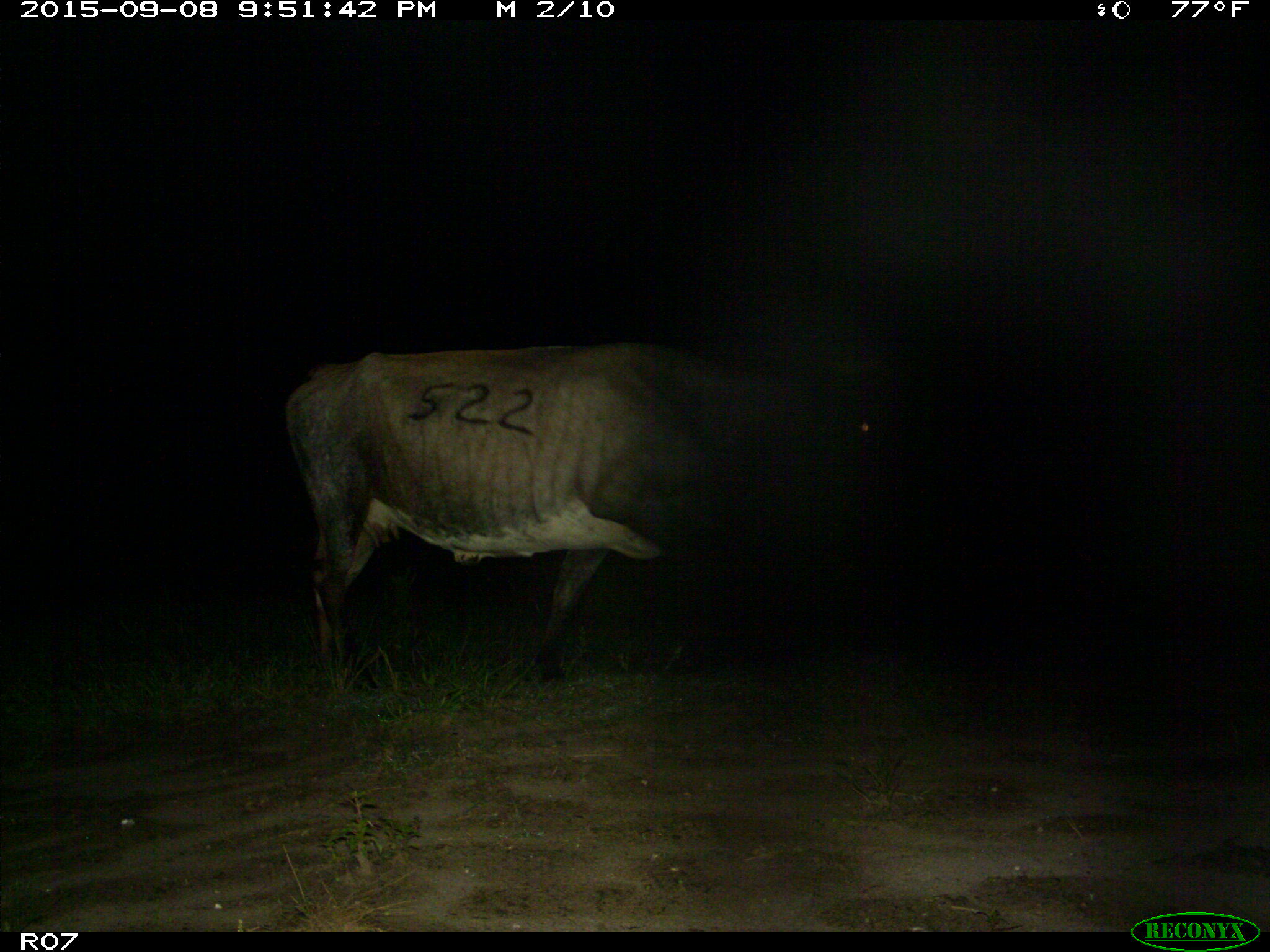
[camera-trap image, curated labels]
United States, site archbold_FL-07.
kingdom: Animalia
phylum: Chordata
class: Mammalia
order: Artiodactyla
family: Bovidae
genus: Bos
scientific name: Bos taurus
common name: domestic cow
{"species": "Bos taurus (domestic cow)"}